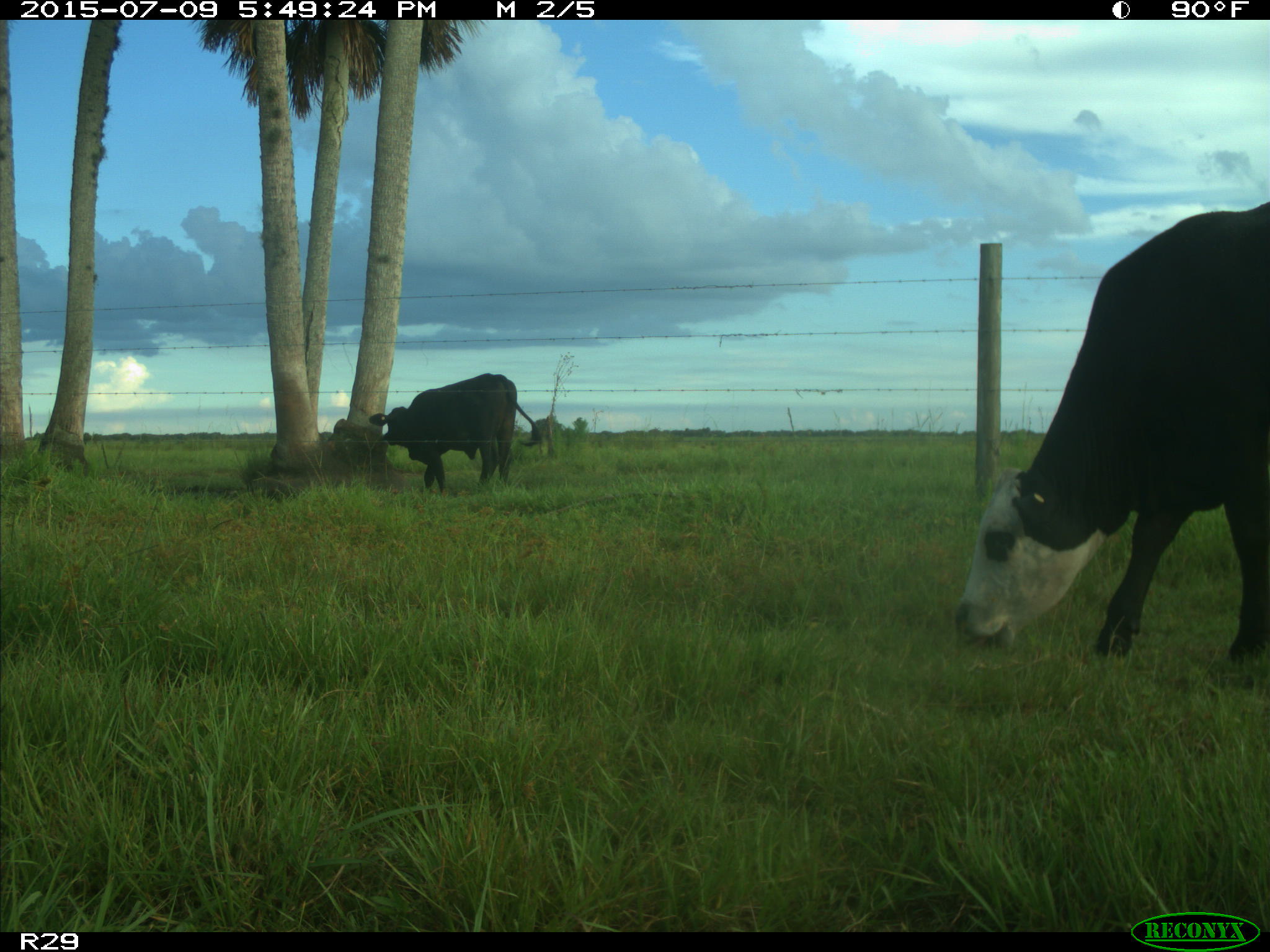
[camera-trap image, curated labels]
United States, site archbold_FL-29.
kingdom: Animalia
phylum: Chordata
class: Mammalia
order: Artiodactyla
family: Bovidae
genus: Bos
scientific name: Bos taurus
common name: domestic cow